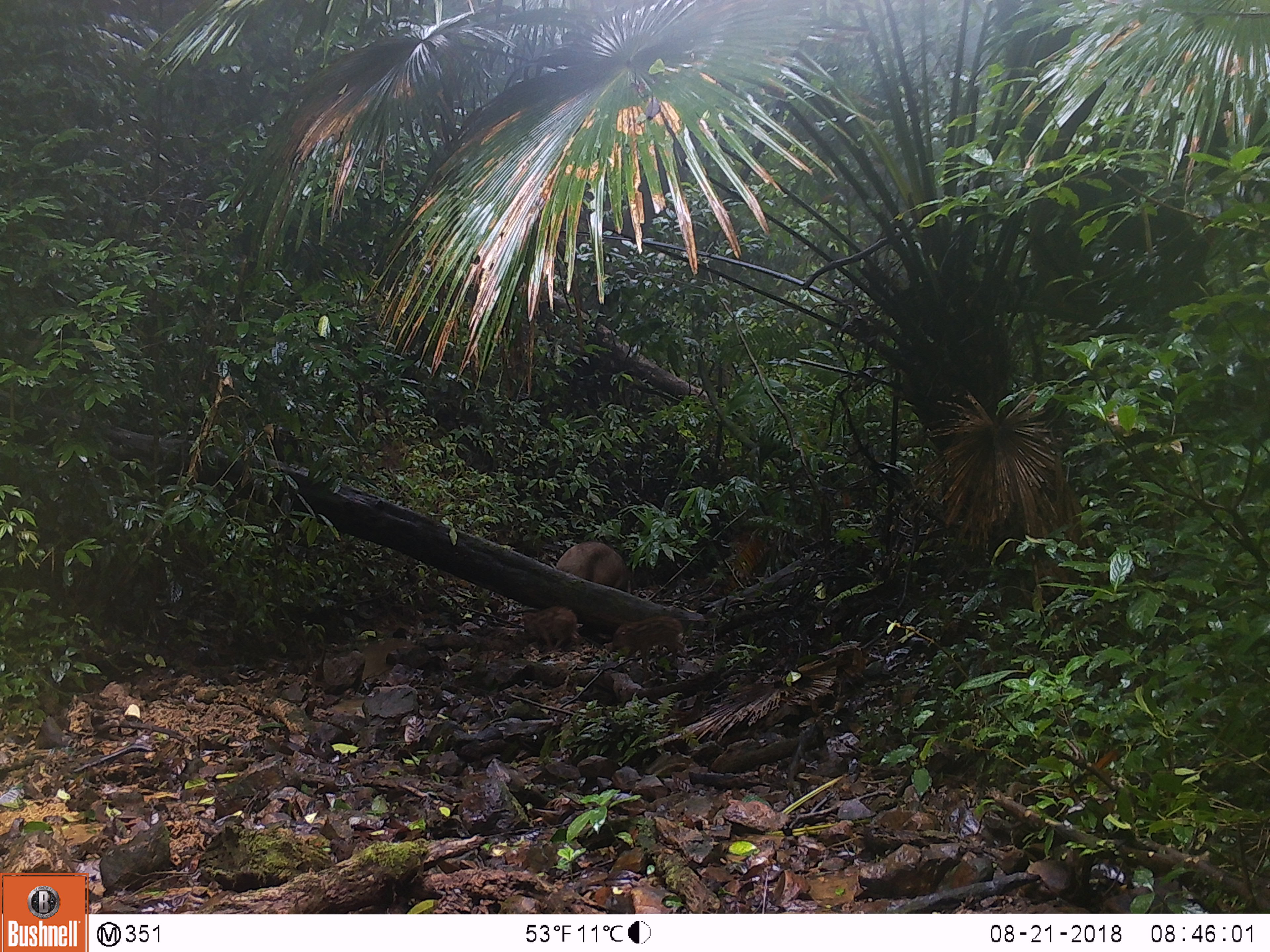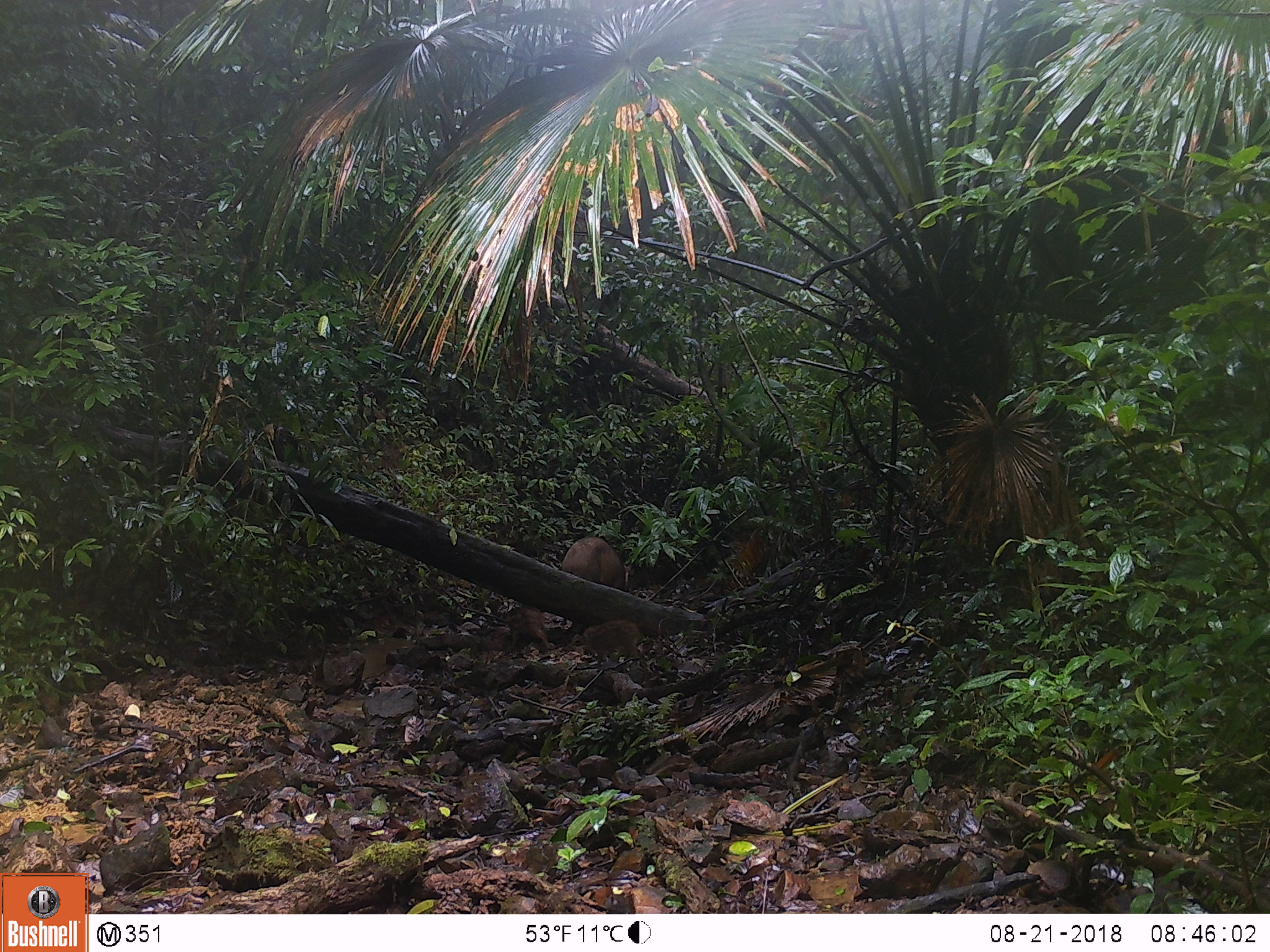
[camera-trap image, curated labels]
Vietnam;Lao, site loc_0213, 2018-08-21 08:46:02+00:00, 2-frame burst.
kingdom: Animalia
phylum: Chordata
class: Mammalia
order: Artiodactyla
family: Suidae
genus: Sus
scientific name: Sus scrofa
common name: eurasian wild pig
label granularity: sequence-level